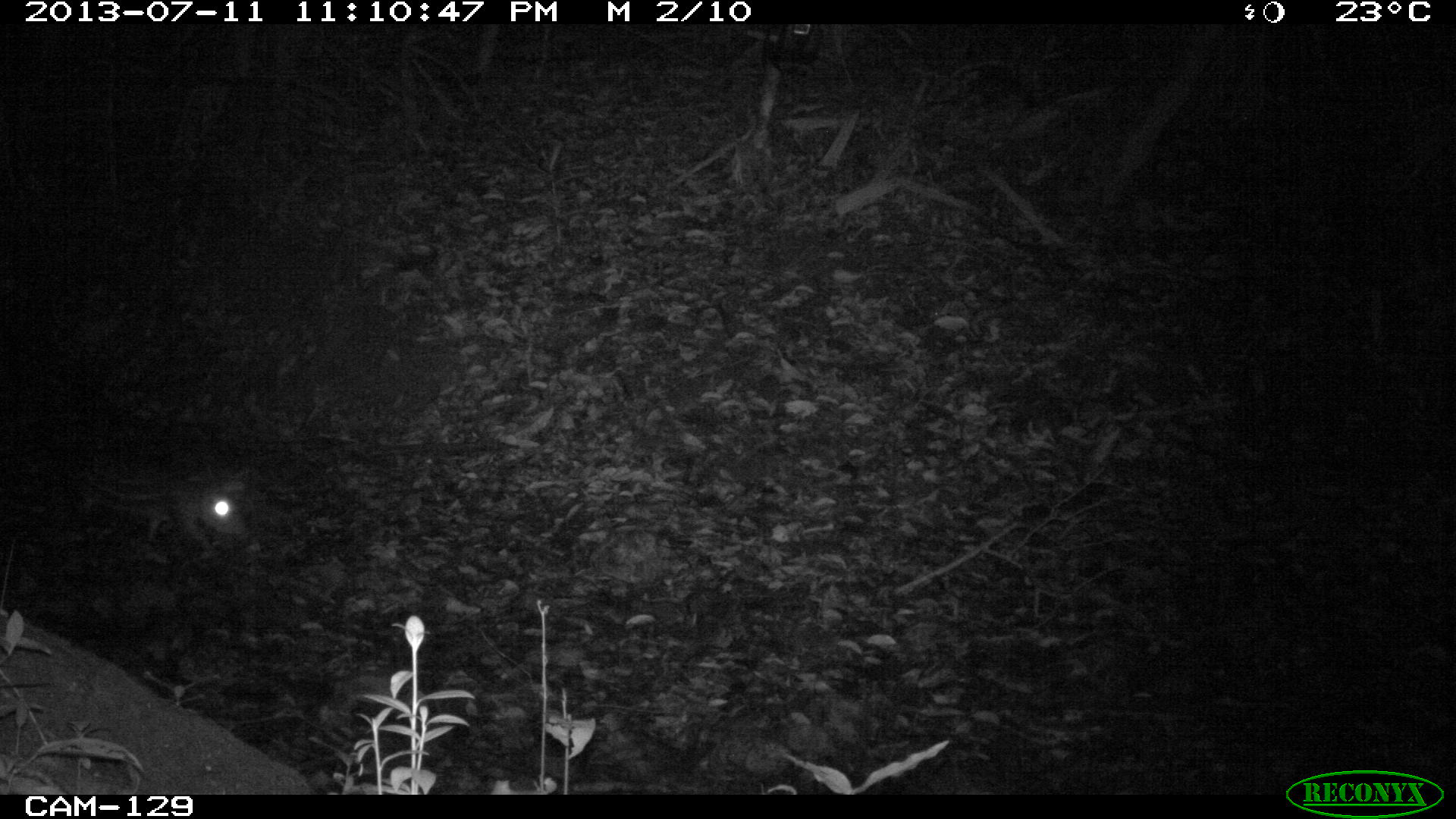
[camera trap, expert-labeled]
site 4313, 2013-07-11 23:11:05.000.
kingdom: Animalia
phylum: Chordata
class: Mammalia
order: Rodentia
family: Cuniculidae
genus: Cuniculus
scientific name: Cuniculus paca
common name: lowland paca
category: agouti paca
Agouti paca (lowland paca) (Cuniculus paca), count 2.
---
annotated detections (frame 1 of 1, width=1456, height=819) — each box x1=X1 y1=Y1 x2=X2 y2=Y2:
agouti paca: x1=42 y1=452 x2=249 y2=560